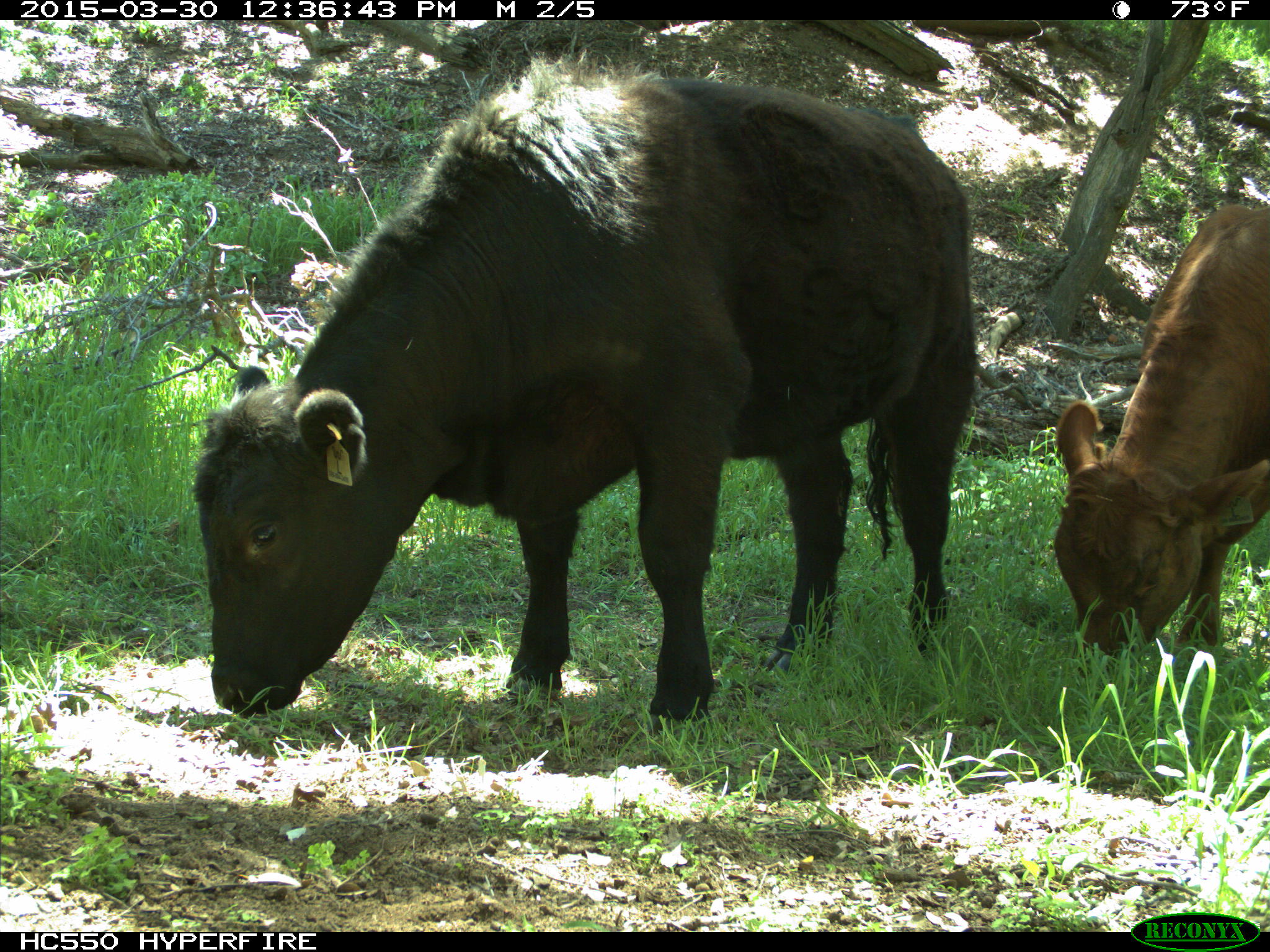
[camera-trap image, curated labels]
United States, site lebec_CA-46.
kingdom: Animalia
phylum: Chordata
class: Mammalia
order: Artiodactyla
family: Bovidae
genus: Bos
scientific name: Bos taurus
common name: domestic cow